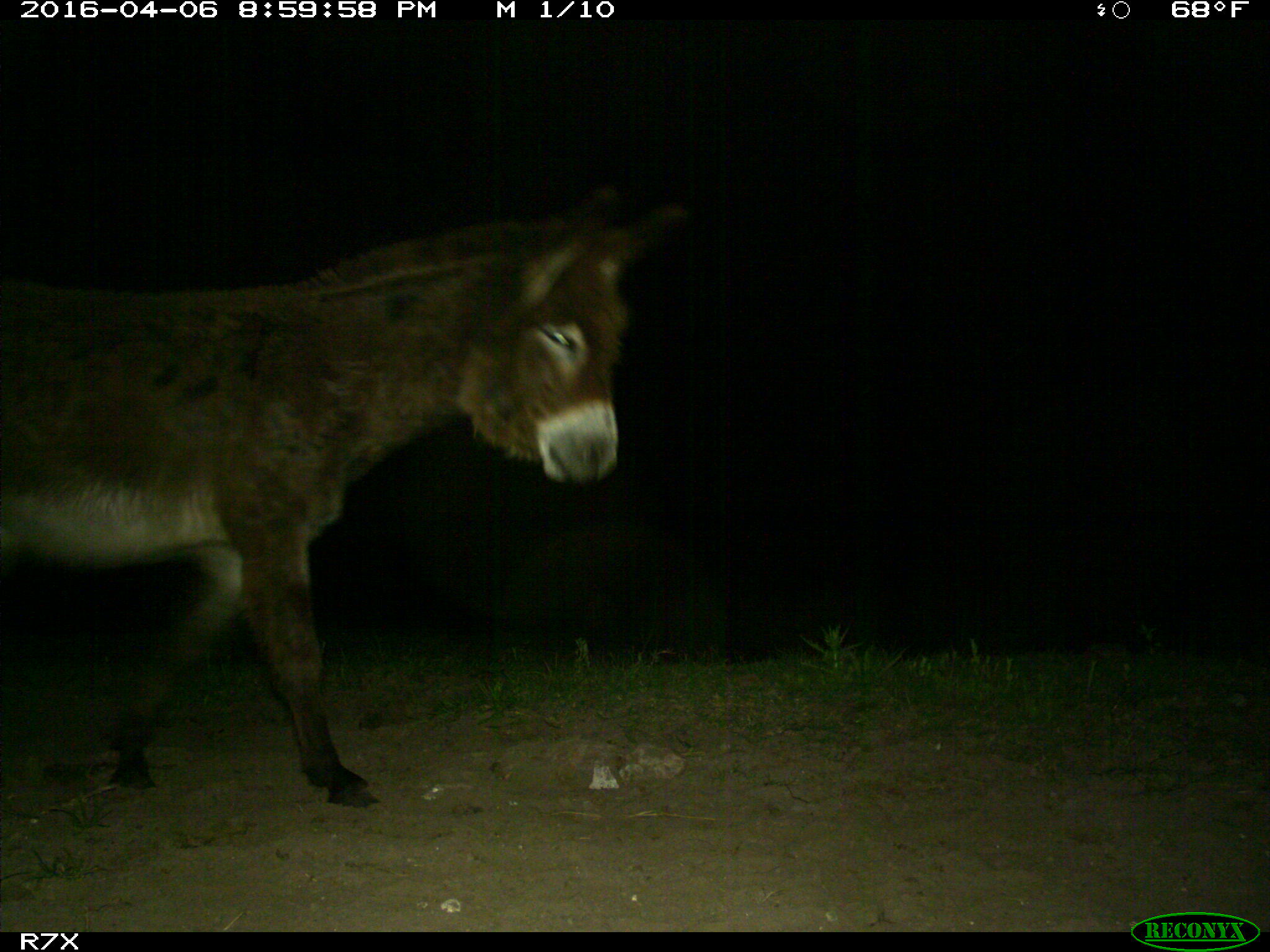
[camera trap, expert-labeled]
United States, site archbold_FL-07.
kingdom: Animalia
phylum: Chordata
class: Mammalia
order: Artiodactyla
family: Bovidae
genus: Bos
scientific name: Bos taurus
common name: domestic cow